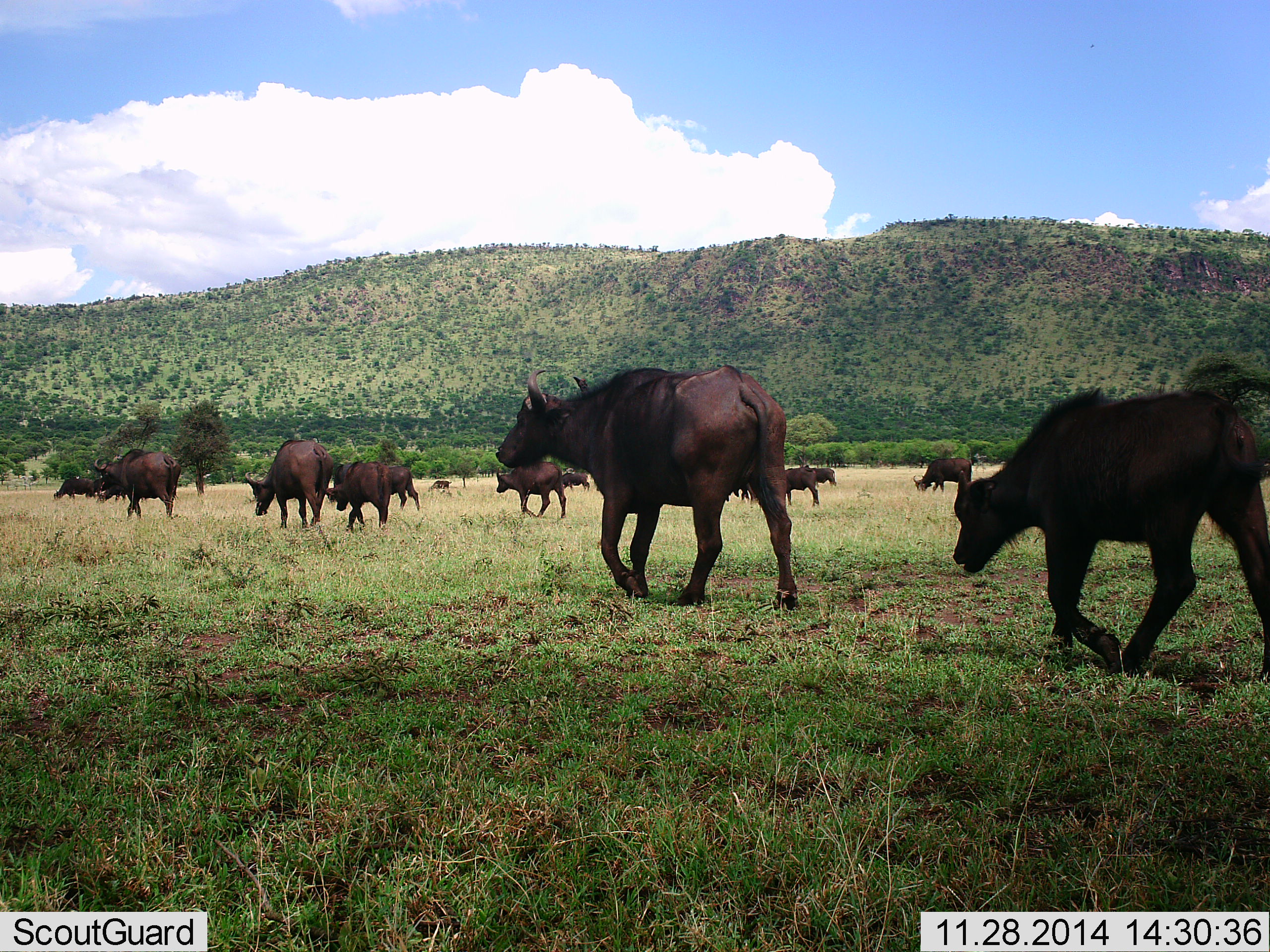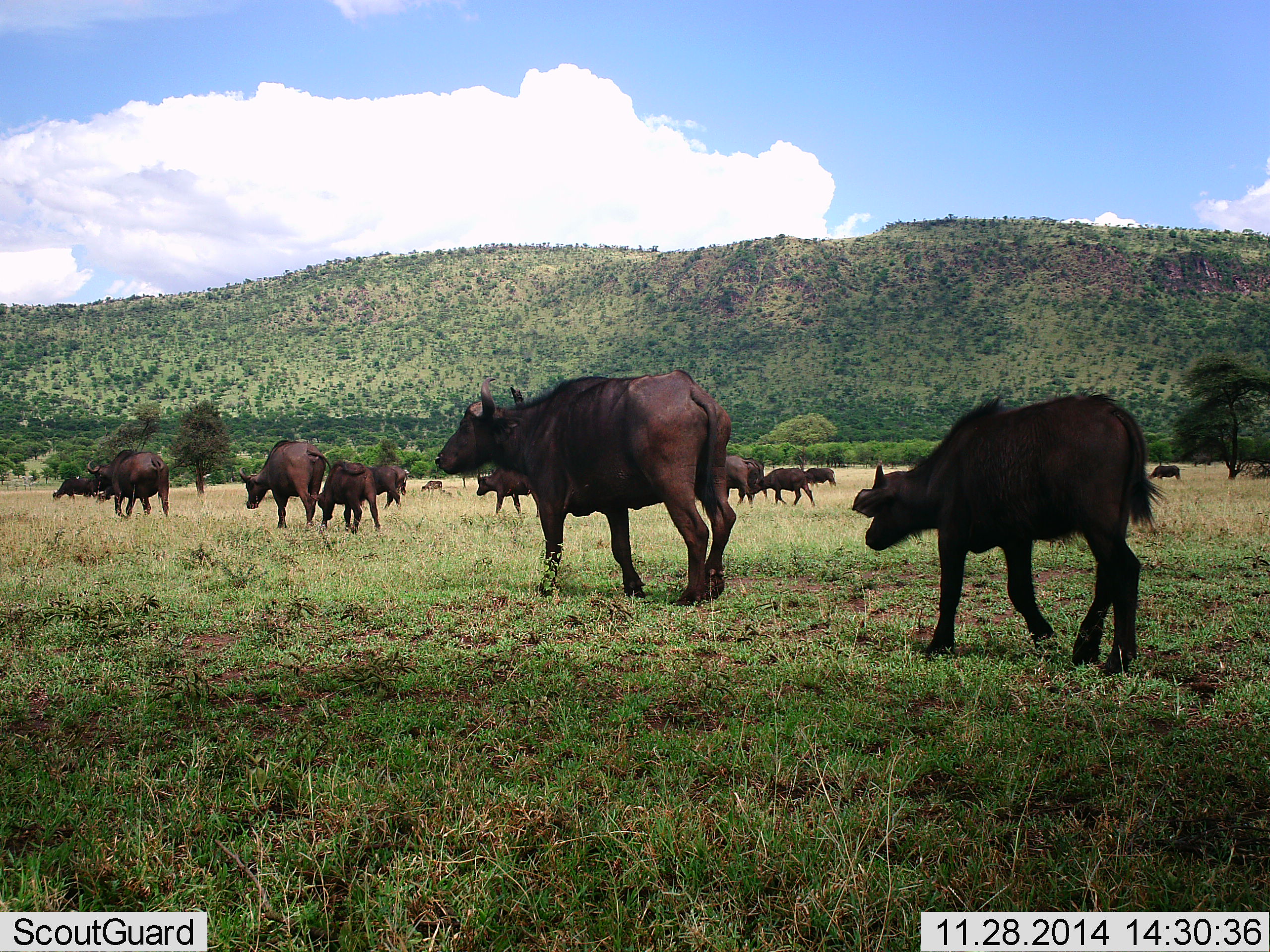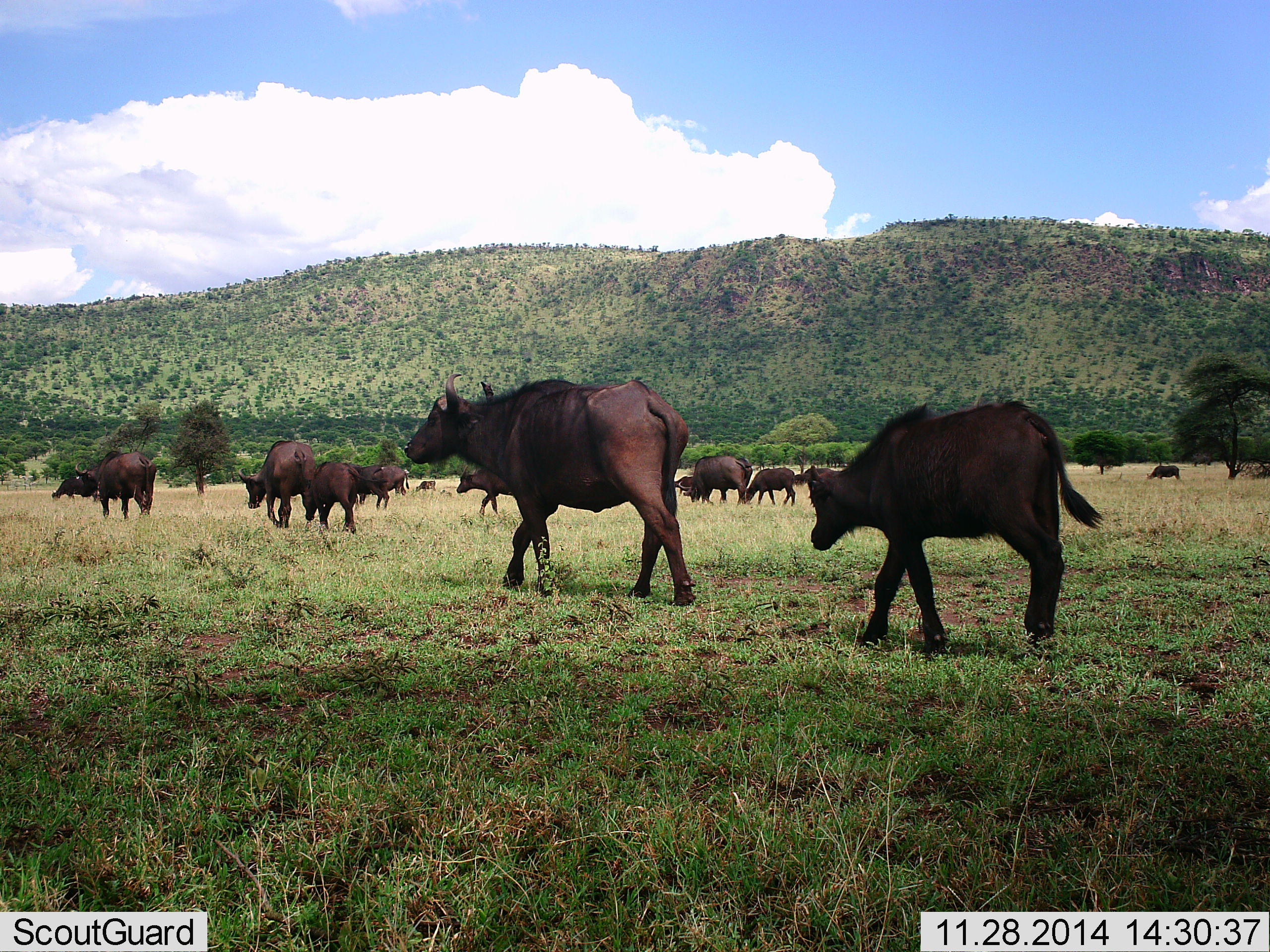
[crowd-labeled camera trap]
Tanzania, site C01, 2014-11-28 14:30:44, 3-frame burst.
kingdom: Animalia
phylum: Chordata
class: Mammalia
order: Artiodactyla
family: Bovidae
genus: Syncerus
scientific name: Syncerus caffer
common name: cape buffalo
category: buffalo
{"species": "buffalo (cape buffalo) (Syncerus caffer)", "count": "11-50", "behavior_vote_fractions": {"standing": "20%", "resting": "10%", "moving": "100%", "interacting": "10%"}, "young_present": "60%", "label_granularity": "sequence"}